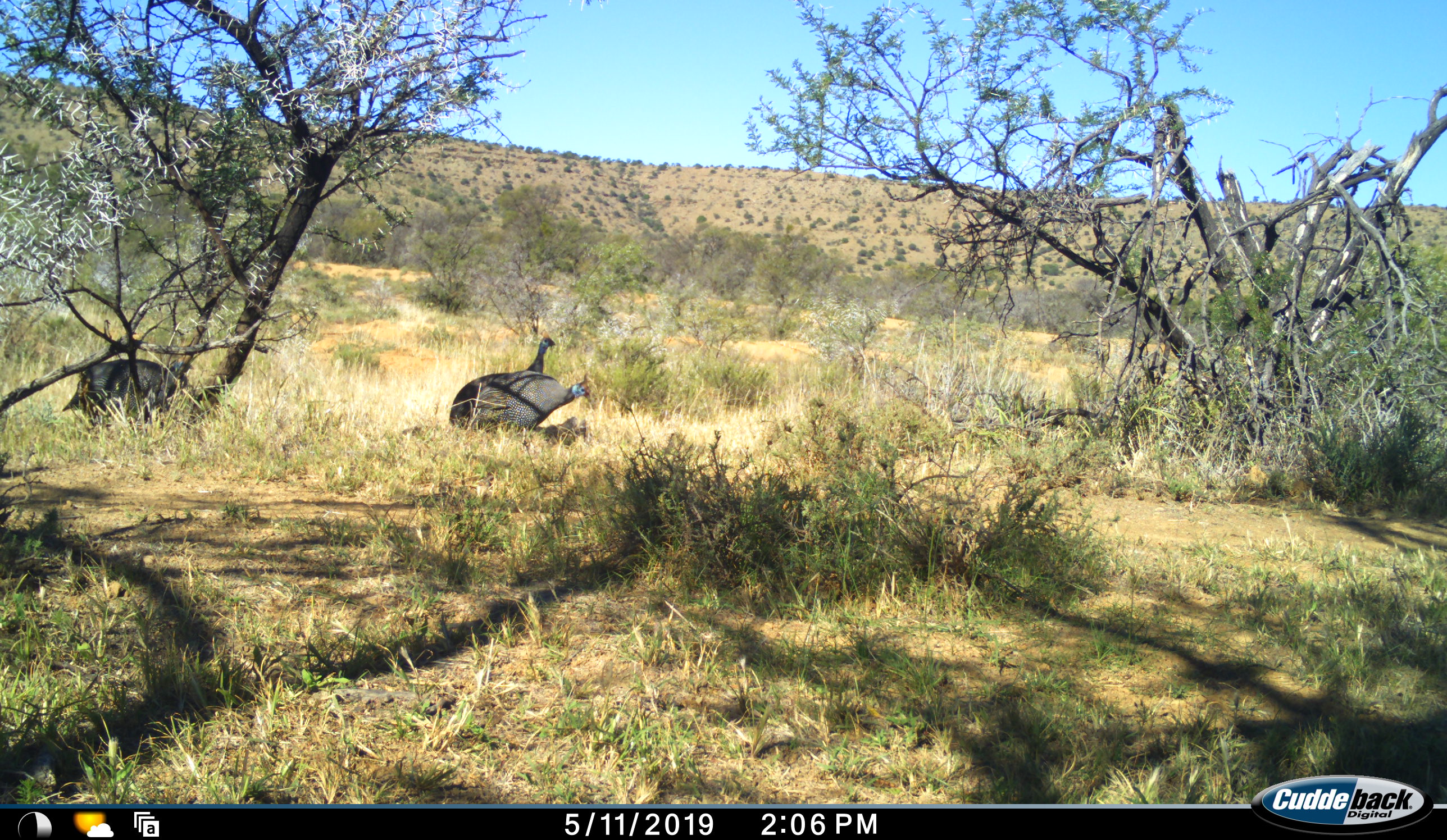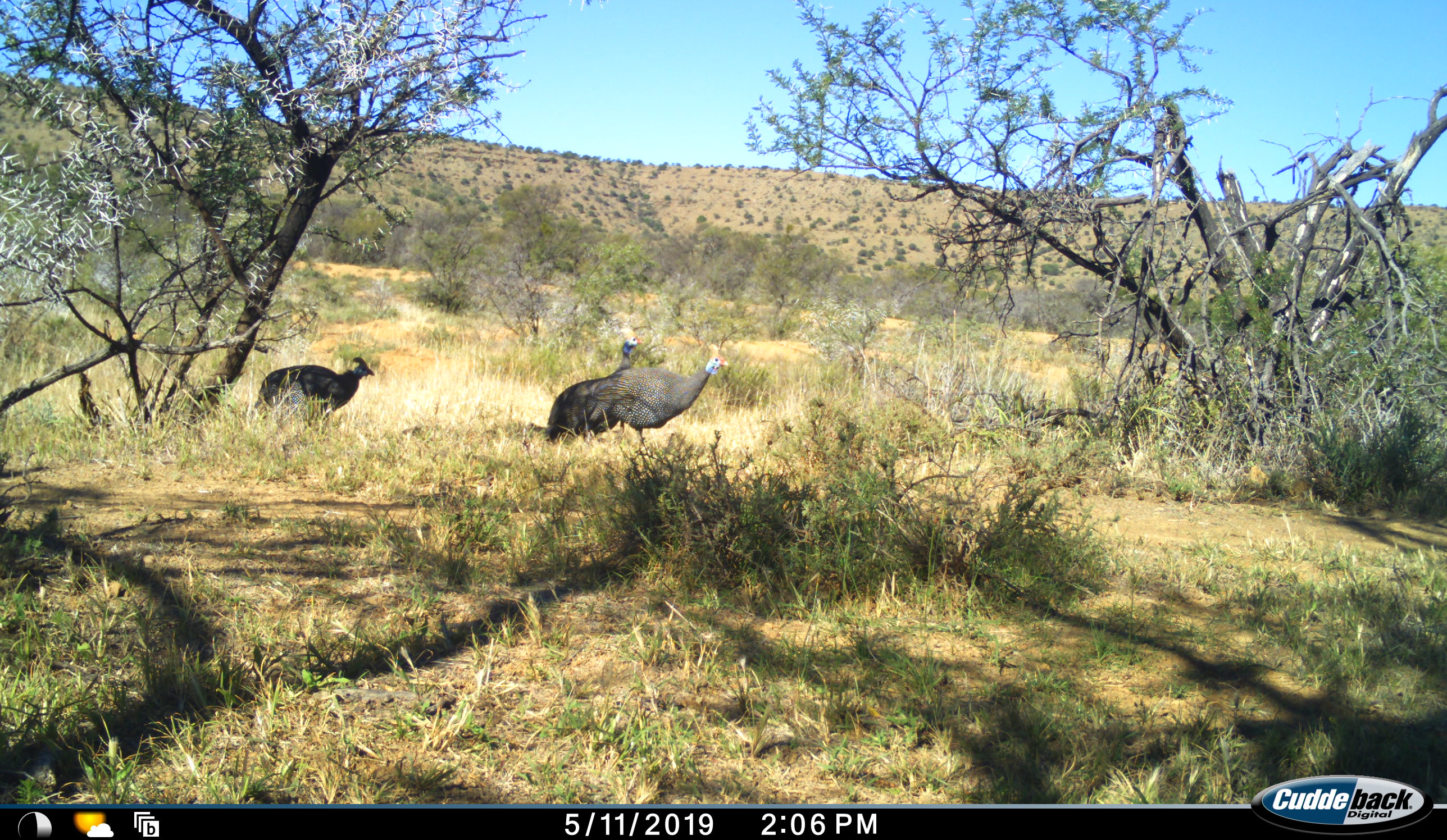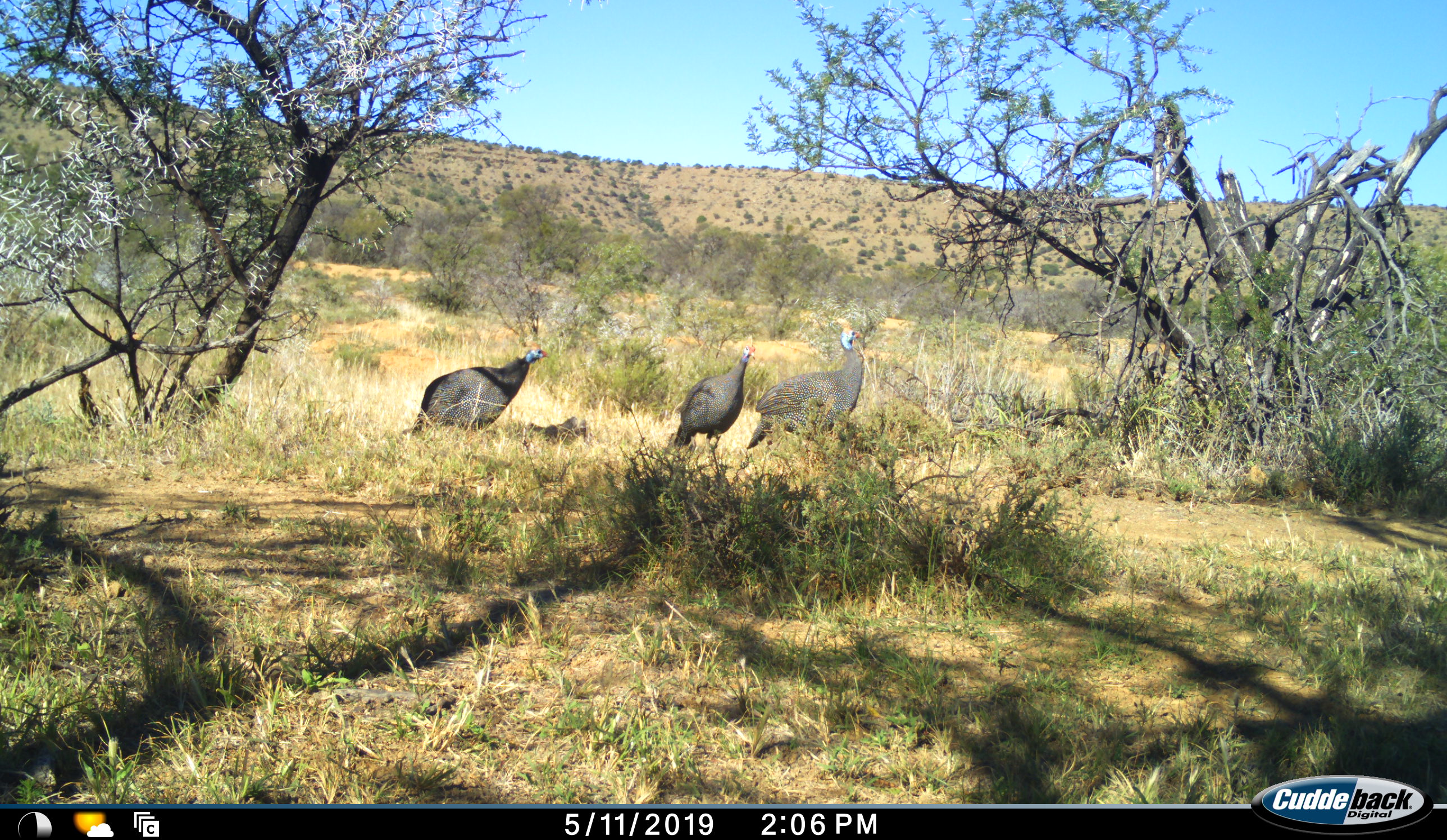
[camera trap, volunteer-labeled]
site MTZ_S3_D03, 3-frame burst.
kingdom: Animalia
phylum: Chordata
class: Aves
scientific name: Aves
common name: bird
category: birdother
Birdother (bird) (Aves), count 3. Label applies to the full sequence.